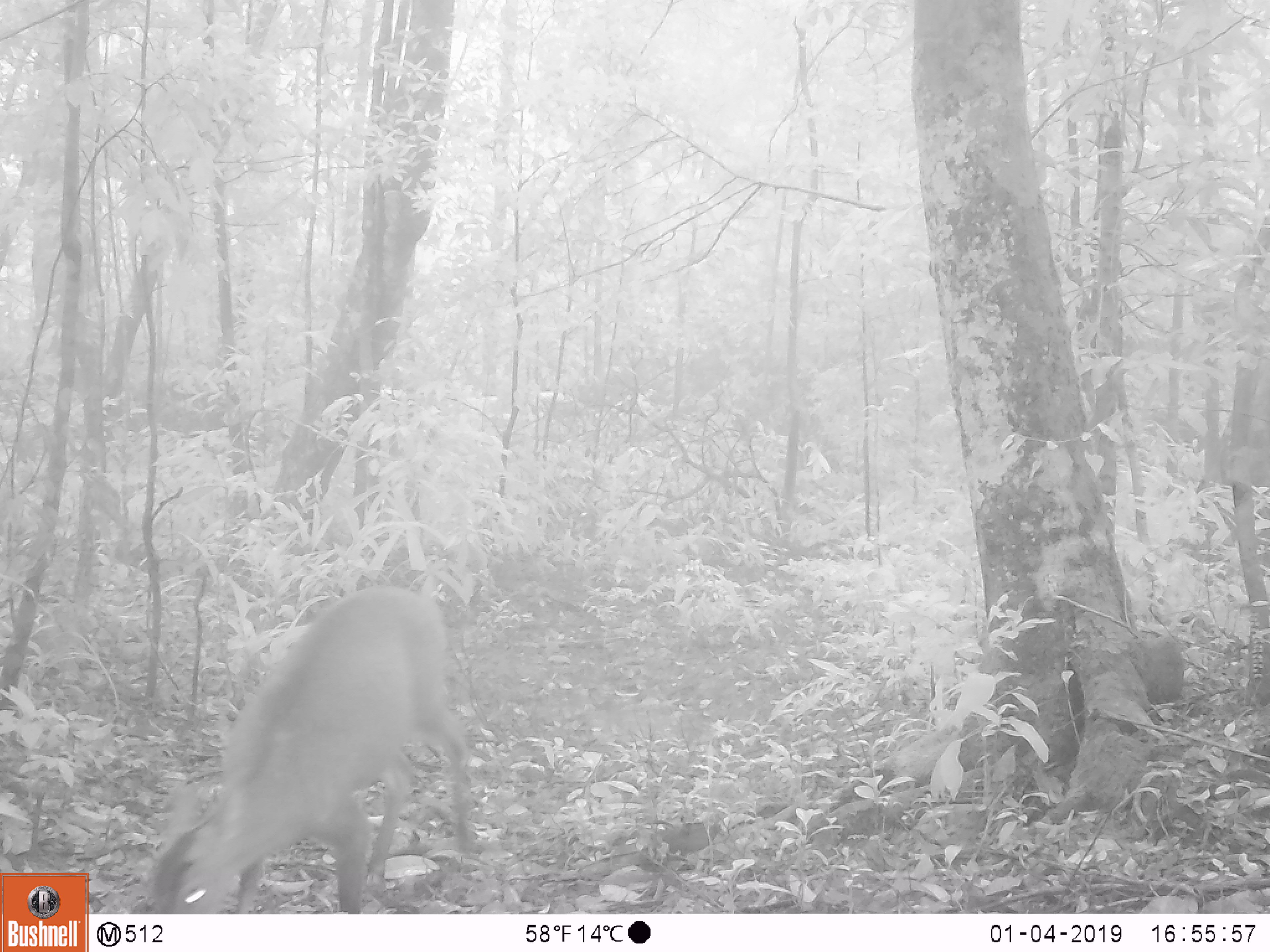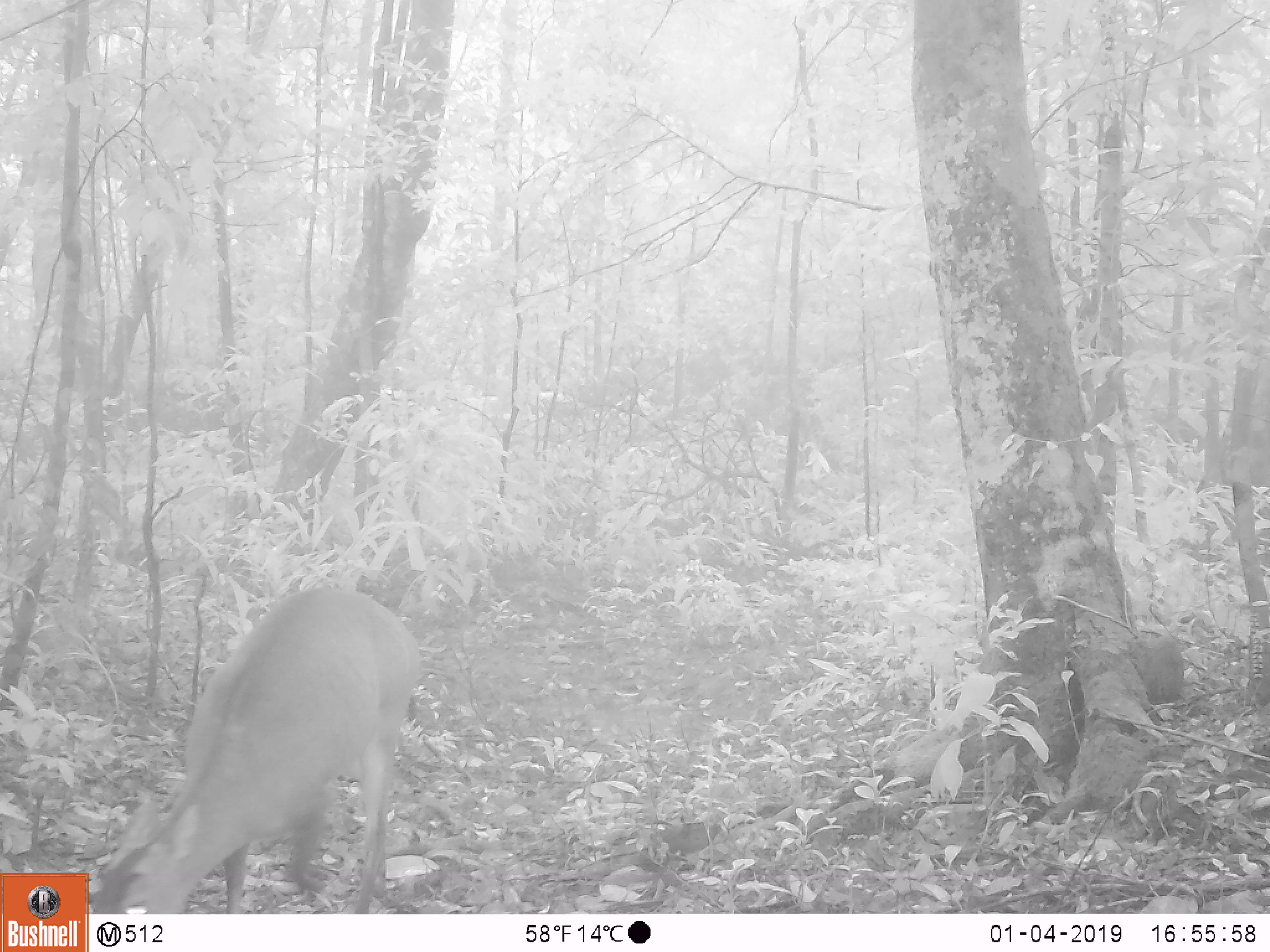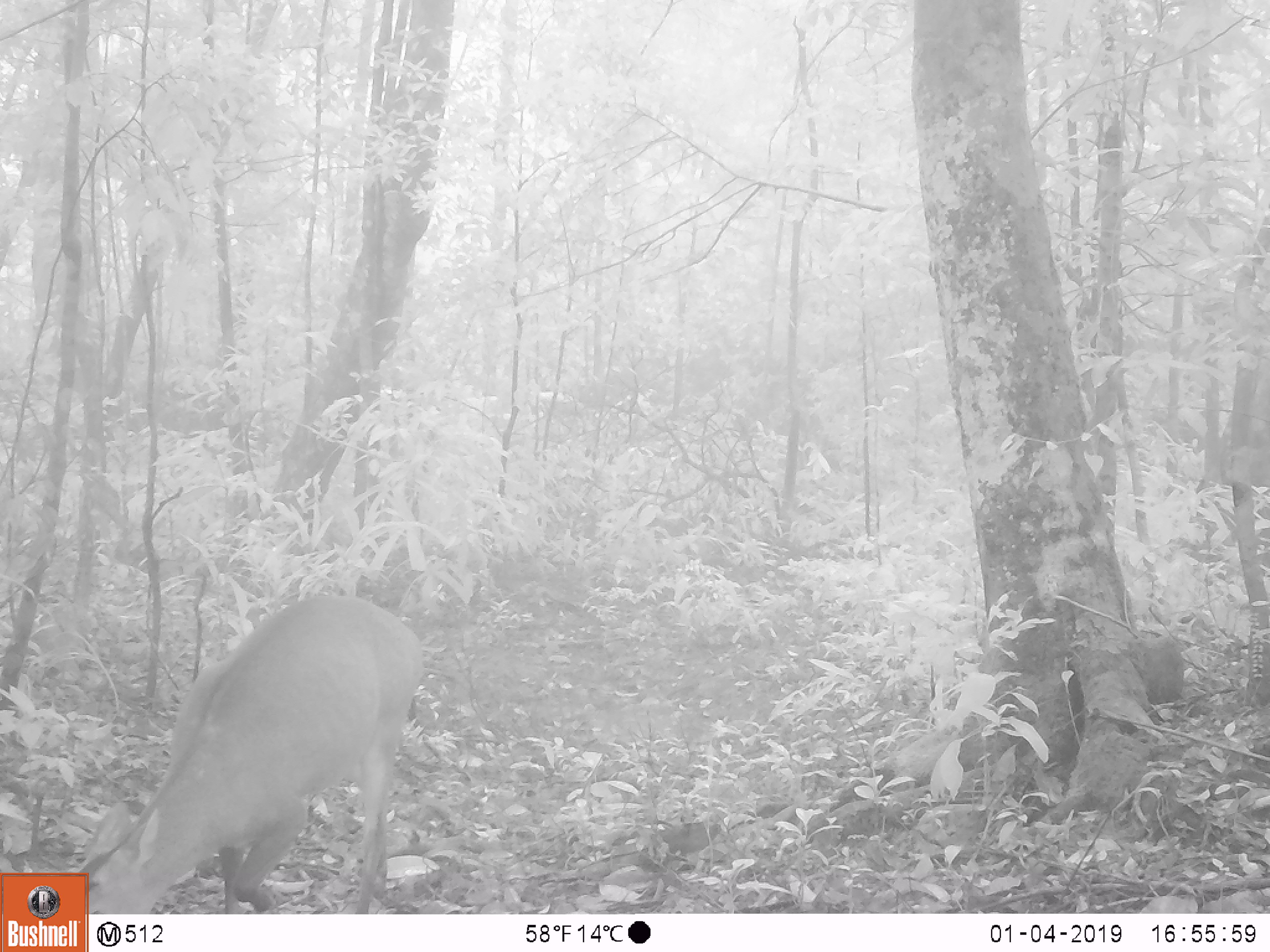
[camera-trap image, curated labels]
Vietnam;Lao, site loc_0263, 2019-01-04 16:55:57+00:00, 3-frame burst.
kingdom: Animalia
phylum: Chordata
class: Mammalia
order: Artiodactyla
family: Cervidae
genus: Muntiacus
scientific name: Muntiacus vuquangensis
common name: large-antlered muntjac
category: large antlered muntjac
Large antlered muntjac (large-antlered muntjac) (Muntiacus vuquangensis). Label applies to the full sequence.